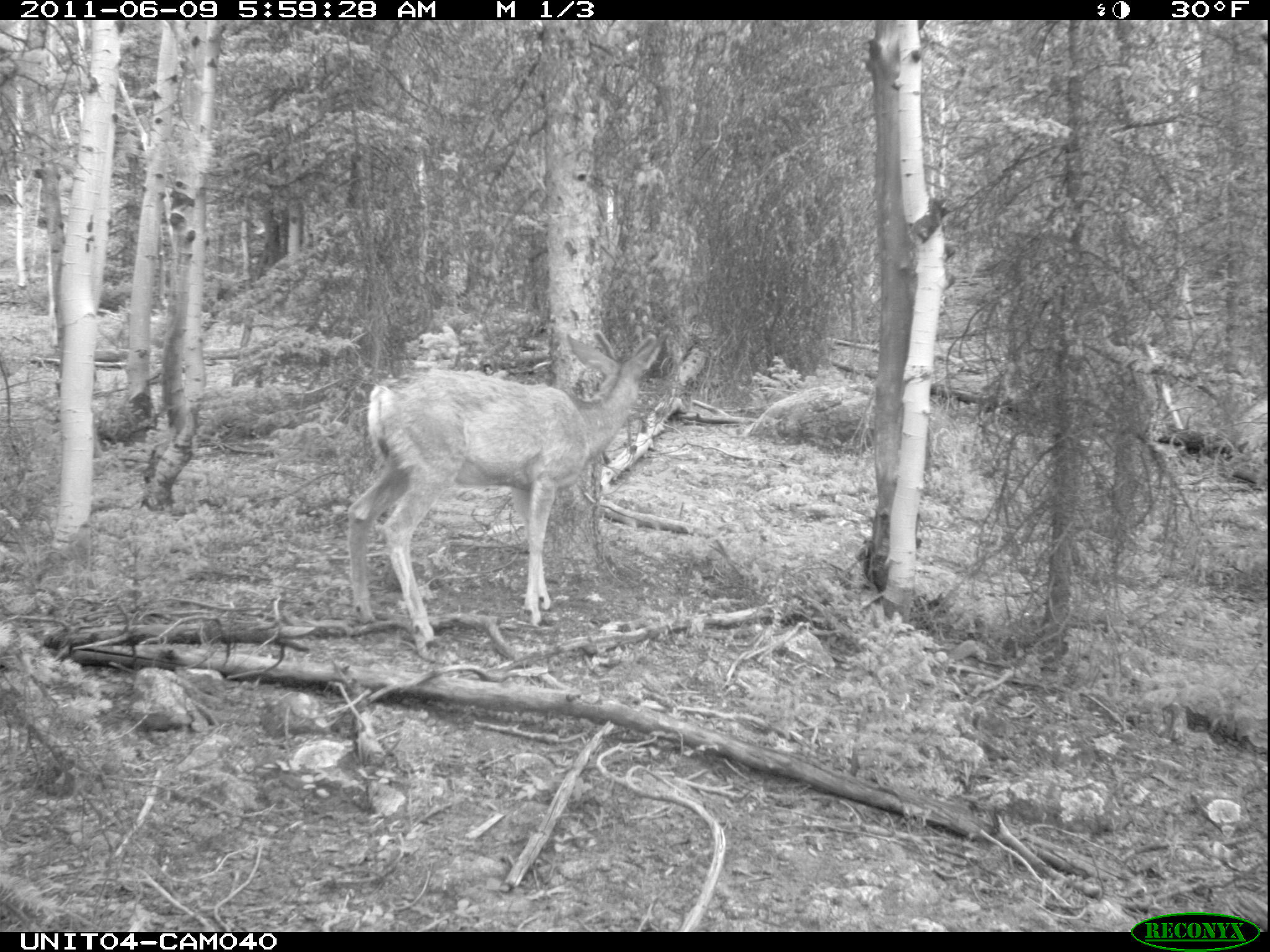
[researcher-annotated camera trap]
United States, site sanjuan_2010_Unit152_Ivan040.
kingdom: Animalia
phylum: Chordata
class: Mammalia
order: Artiodactyla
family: Cervidae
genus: Odocoileus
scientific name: Odocoileus hemionus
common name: mule deer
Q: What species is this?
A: Odocoileus hemionus (mule deer).